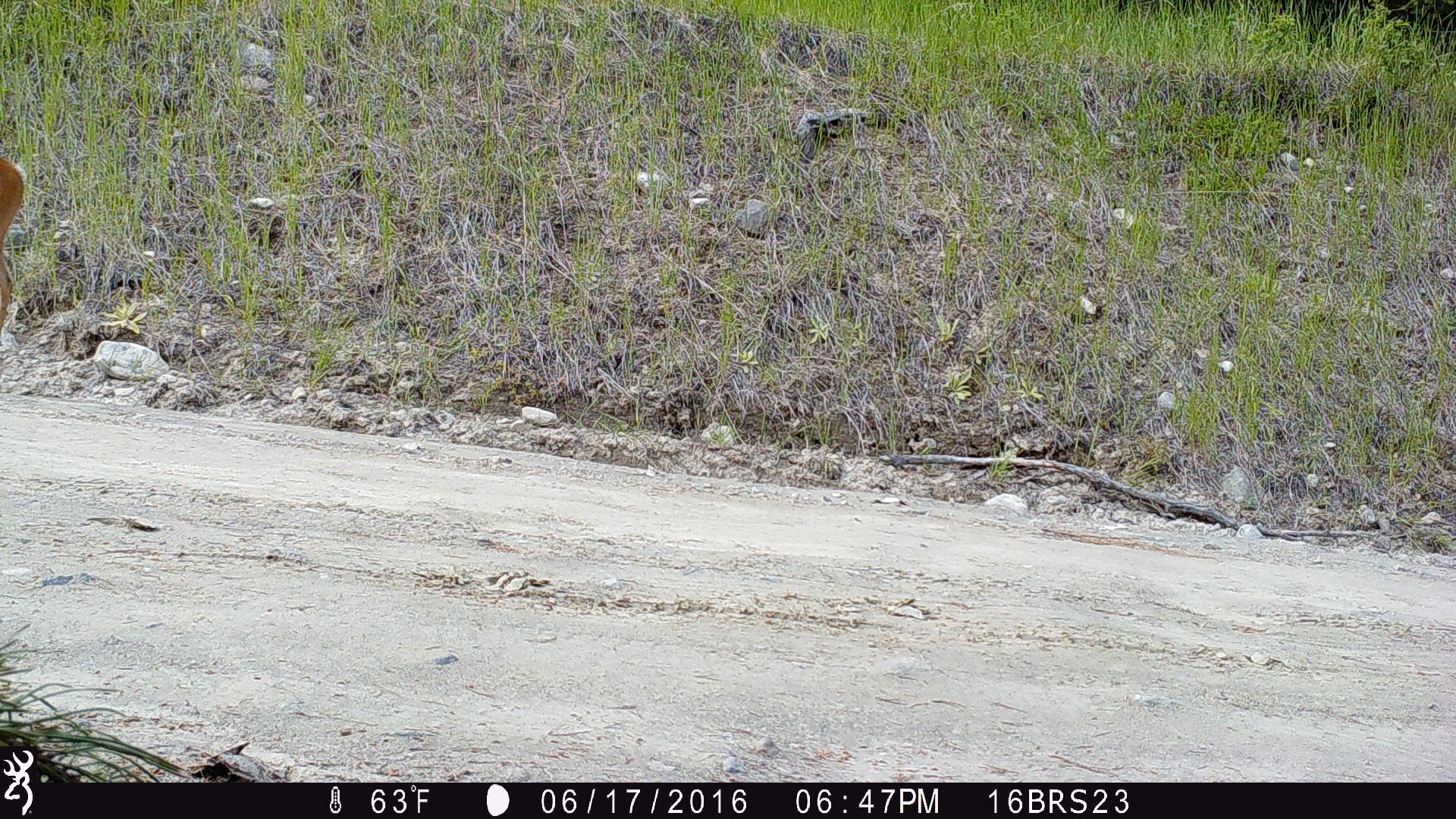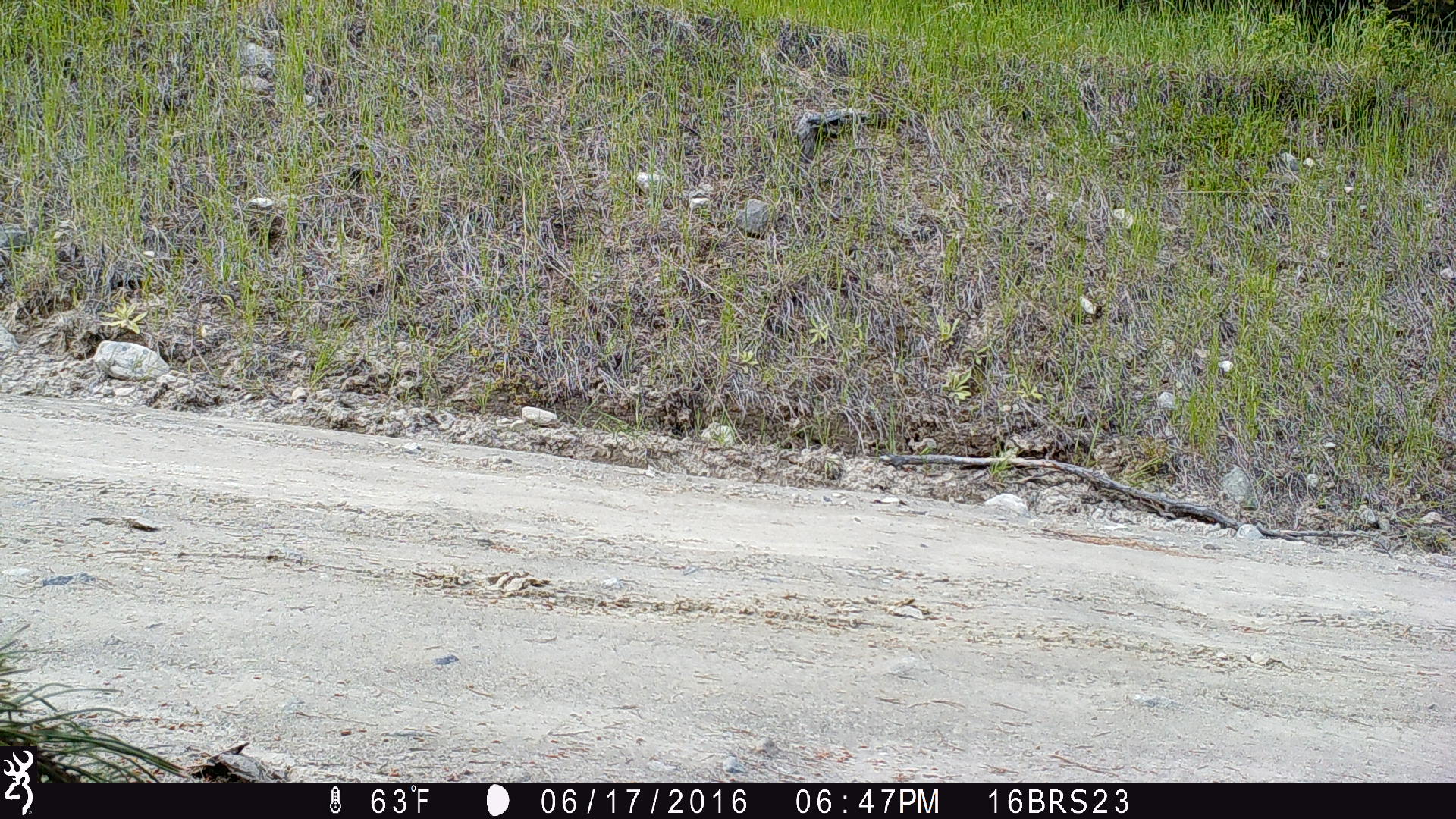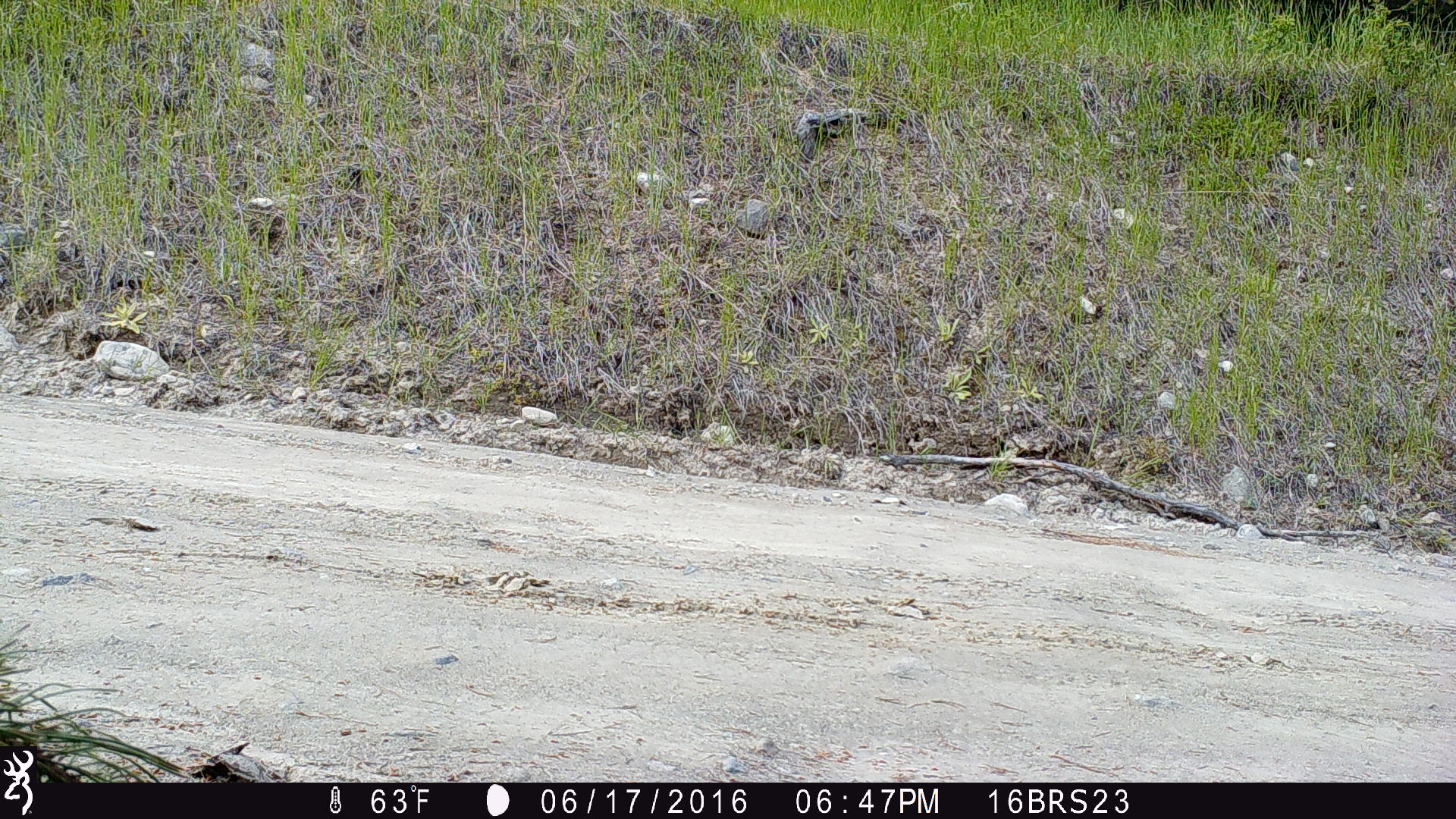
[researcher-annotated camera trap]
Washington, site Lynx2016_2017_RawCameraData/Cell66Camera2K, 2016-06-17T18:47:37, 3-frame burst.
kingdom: Animalia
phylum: Chordata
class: Mammalia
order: Artiodactyla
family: Cervidae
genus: Odocoileus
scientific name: Odocoileus virginianus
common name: white-tailed deer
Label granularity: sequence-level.